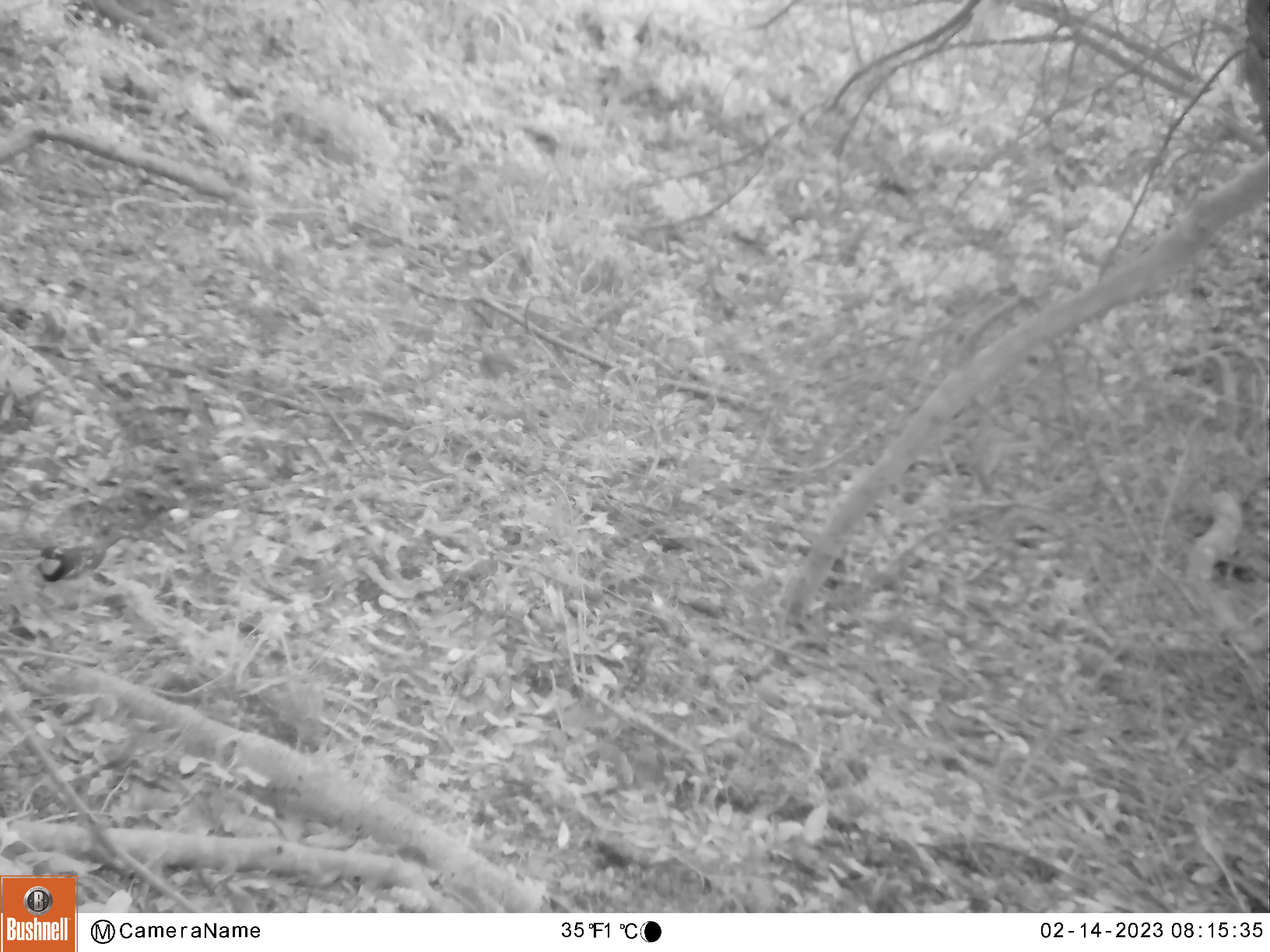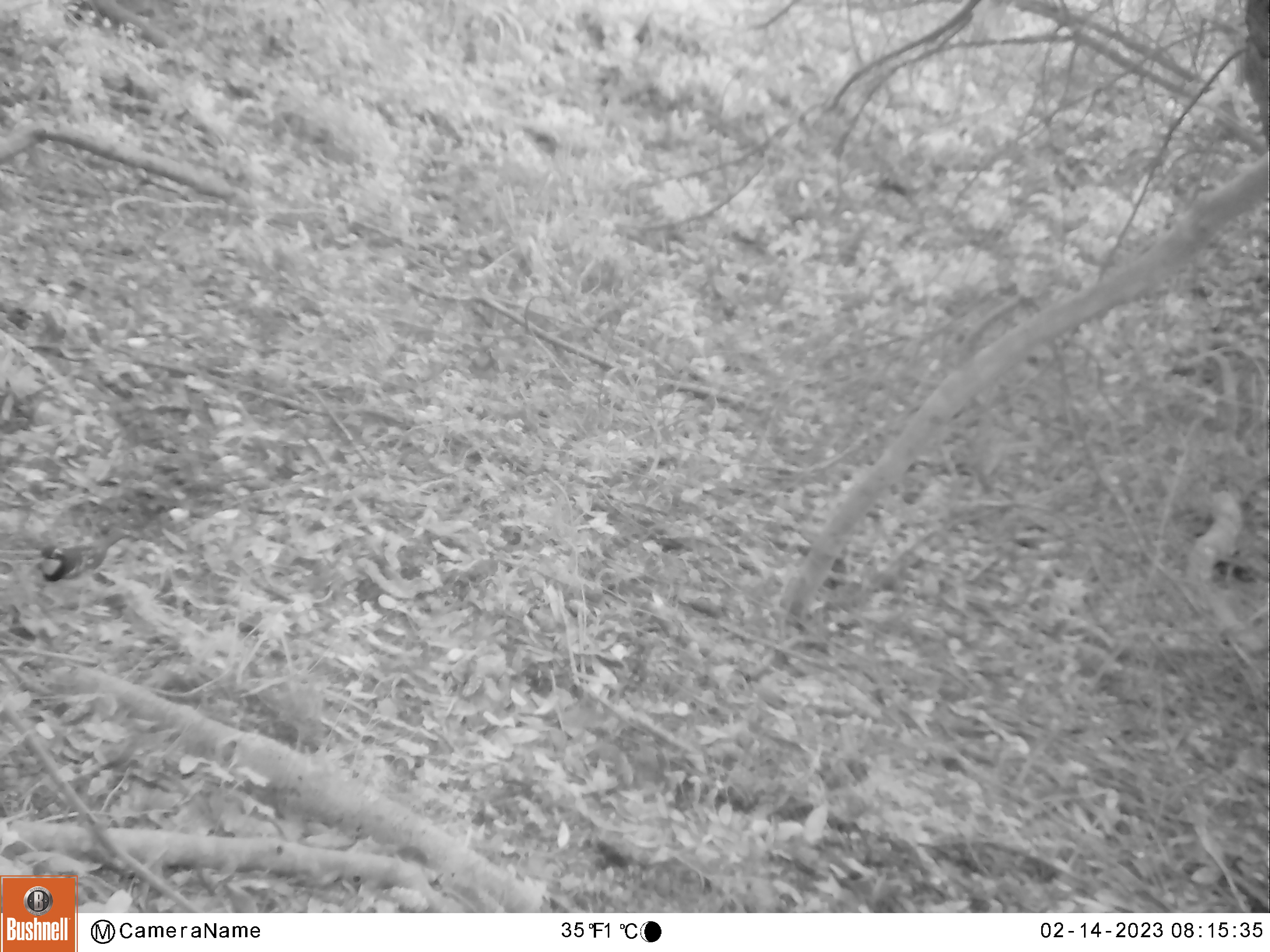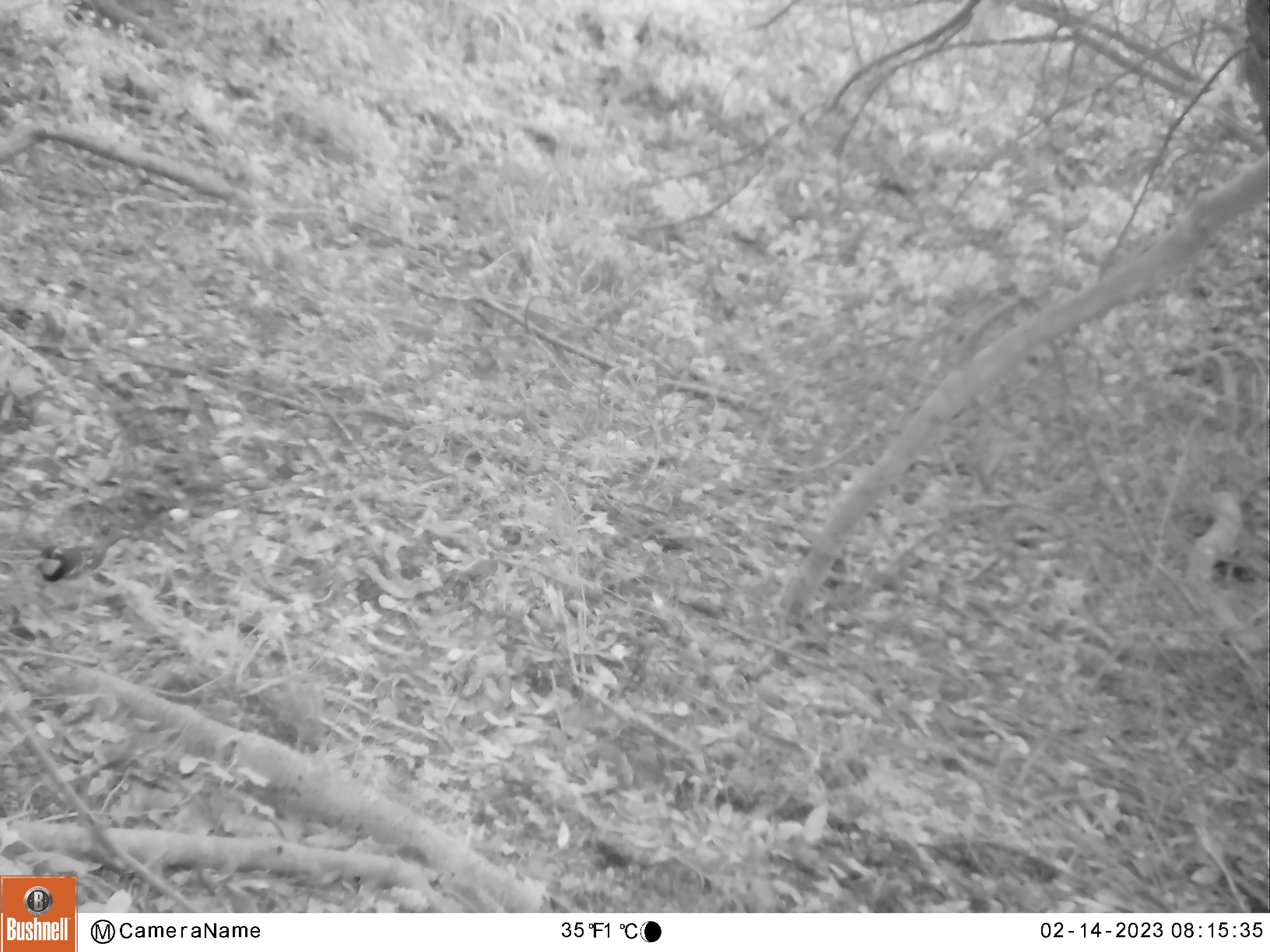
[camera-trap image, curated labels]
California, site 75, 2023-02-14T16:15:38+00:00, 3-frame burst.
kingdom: Animalia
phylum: Chordata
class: Aves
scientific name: Aves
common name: bird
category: unknown bird